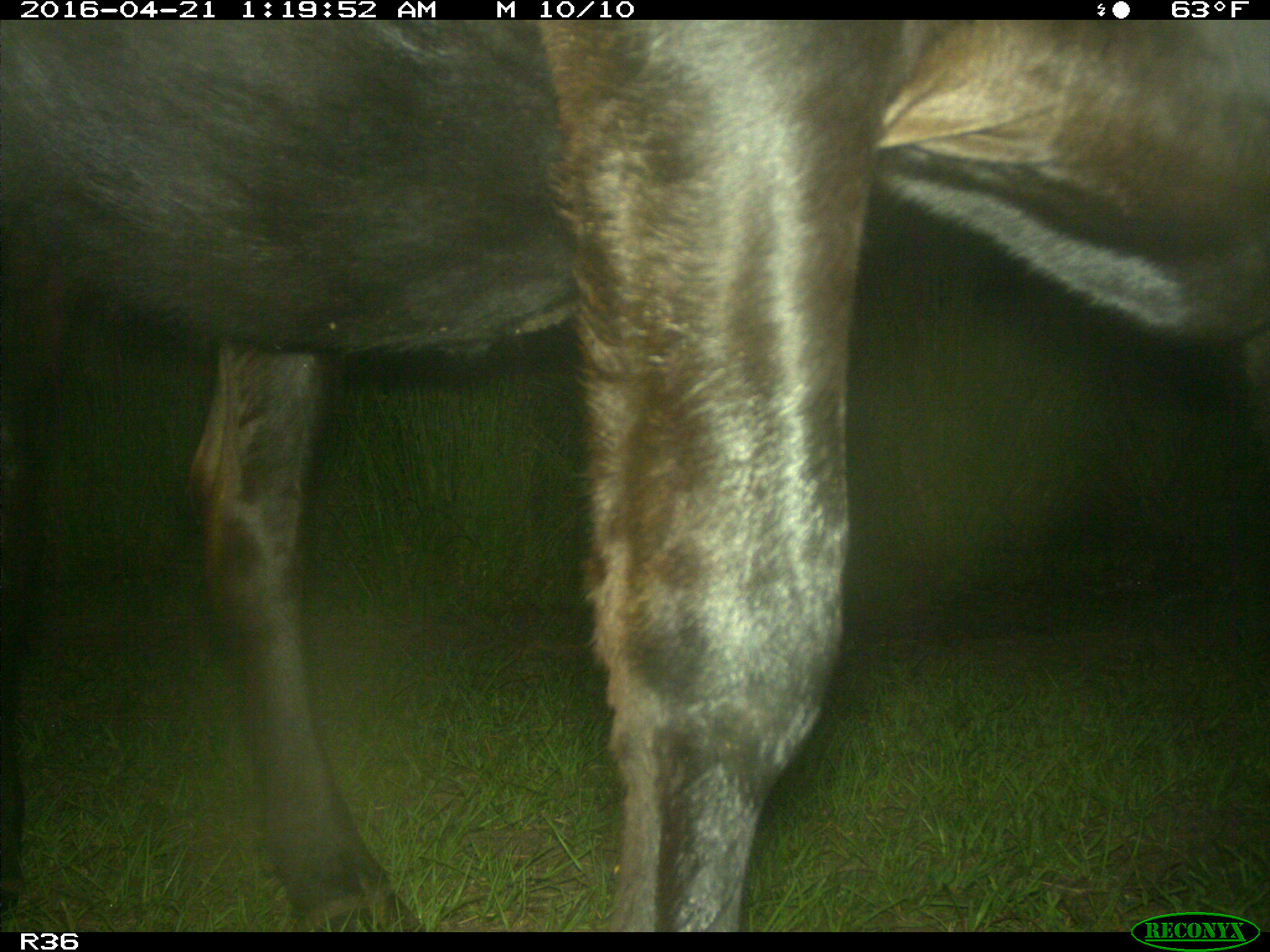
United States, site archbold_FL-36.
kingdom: Animalia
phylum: Chordata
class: Mammalia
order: Artiodactyla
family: Bovidae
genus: Bos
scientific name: Bos taurus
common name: domestic cow